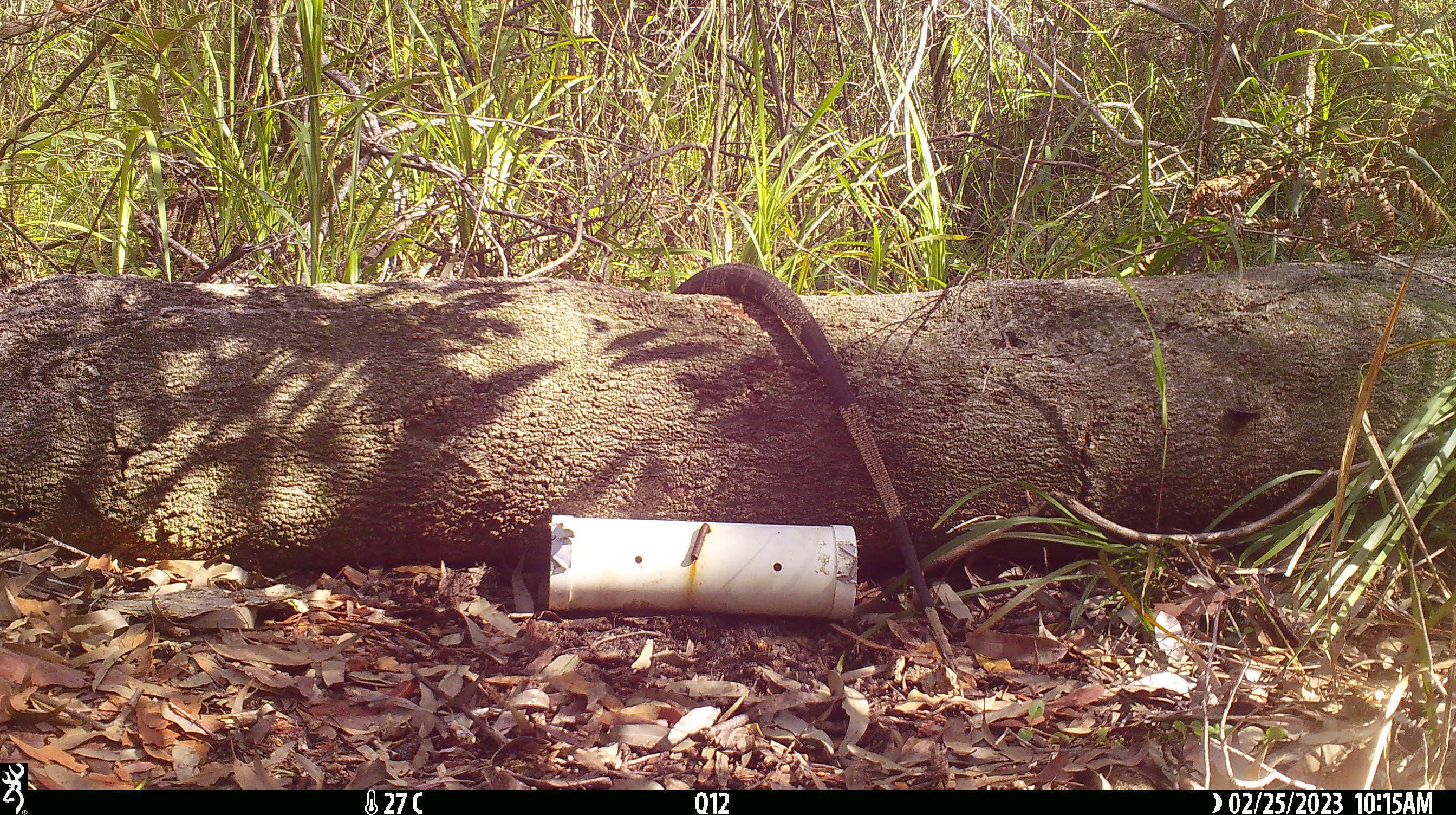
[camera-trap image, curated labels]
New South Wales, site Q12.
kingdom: Animalia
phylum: Chordata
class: Reptilia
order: Squamata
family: Varanidae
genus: Varanus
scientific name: Varanus varius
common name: lace monitor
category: goanna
Goanna (lace monitor) (Varanus varius).